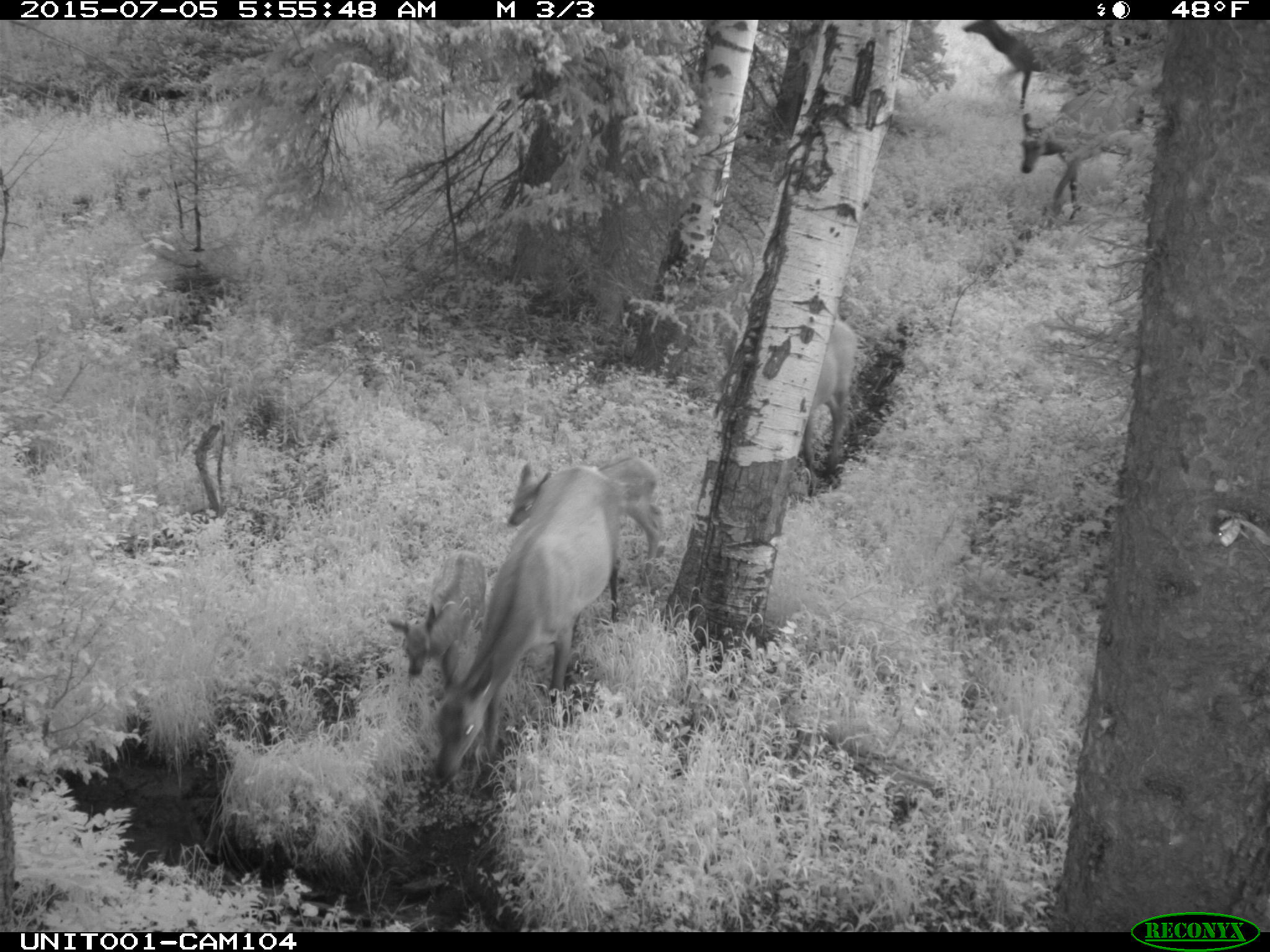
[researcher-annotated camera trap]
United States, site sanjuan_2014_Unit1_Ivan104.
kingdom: Animalia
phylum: Chordata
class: Mammalia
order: Artiodactyla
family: Cervidae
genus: Cervus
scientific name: Cervus elaphus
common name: red deer